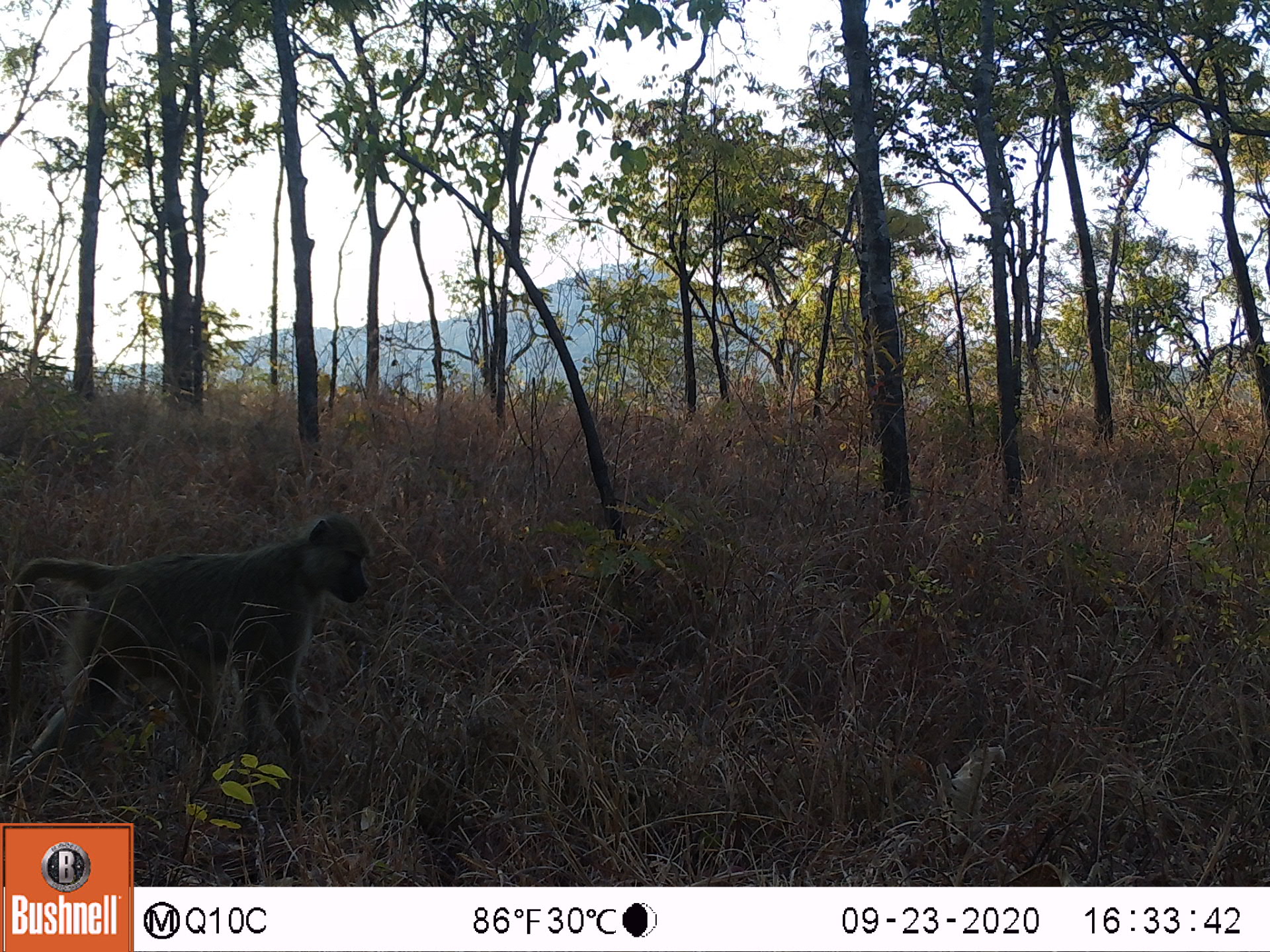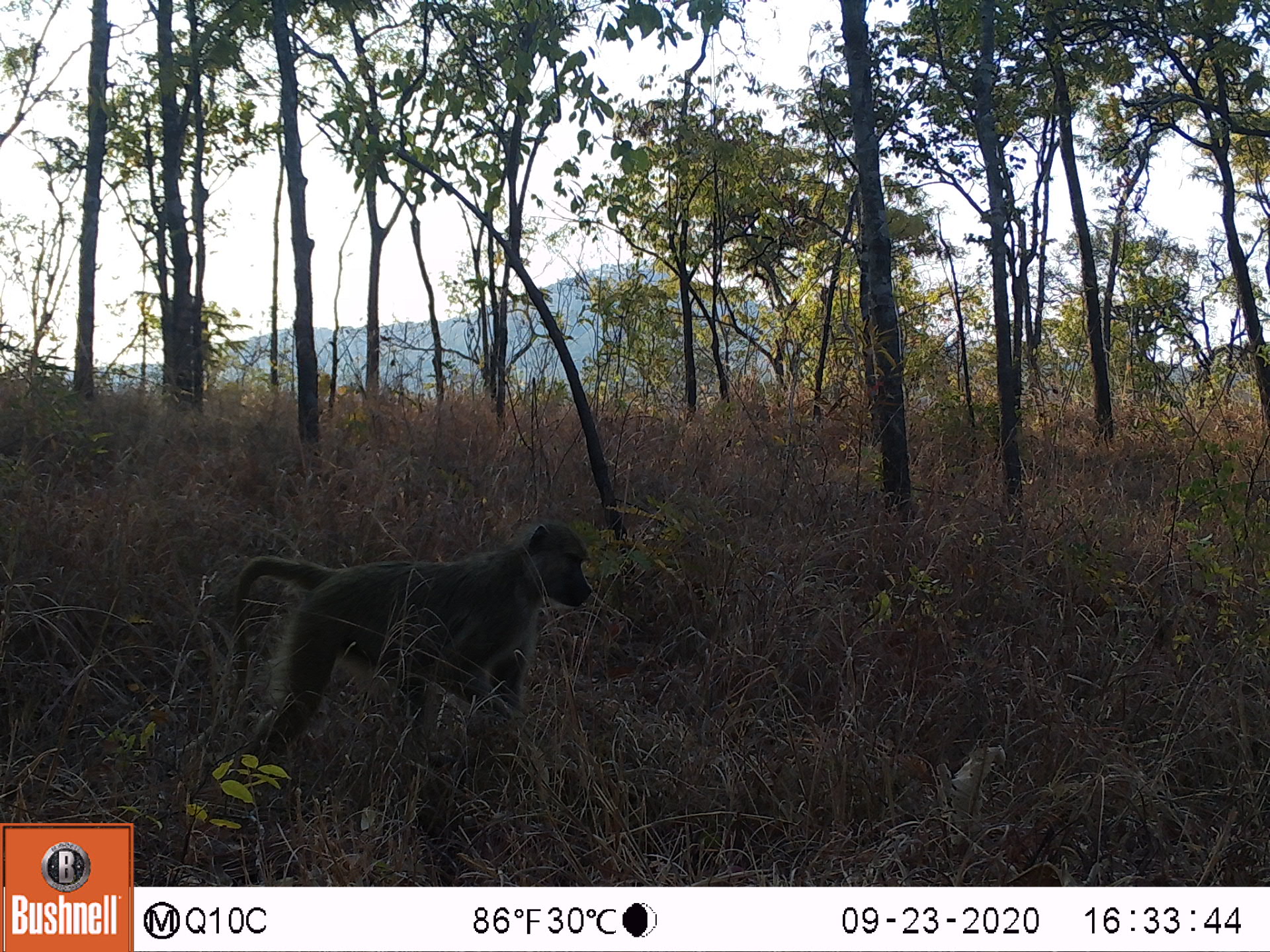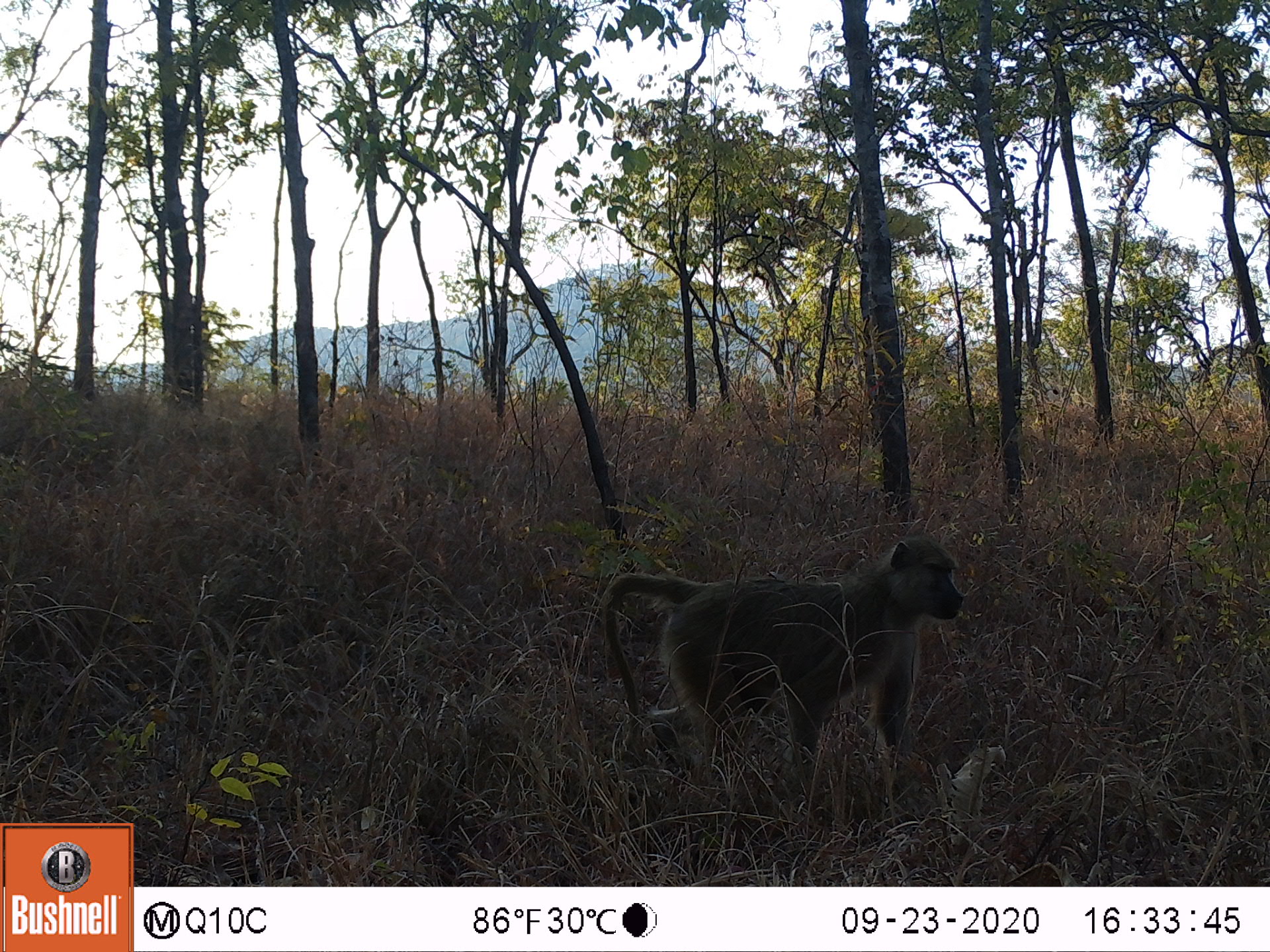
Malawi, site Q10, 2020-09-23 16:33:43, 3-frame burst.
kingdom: Animalia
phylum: Chordata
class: Mammalia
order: Primates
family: Cercopithecidae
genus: Papio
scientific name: Papio cynocephalus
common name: yellow baboon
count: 1